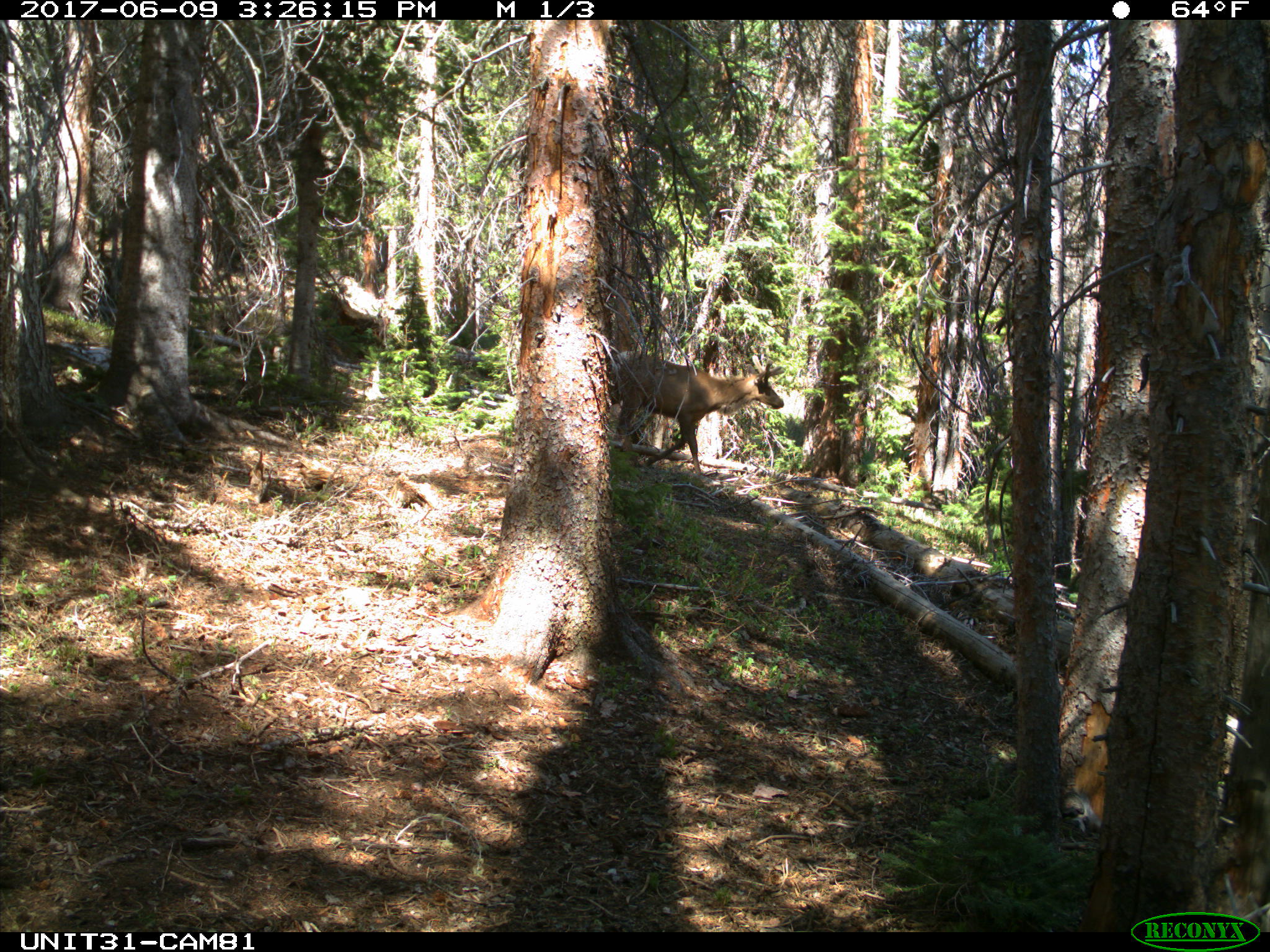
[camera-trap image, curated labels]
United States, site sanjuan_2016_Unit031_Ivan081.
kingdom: Animalia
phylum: Chordata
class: Mammalia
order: Artiodactyla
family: Cervidae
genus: Cervus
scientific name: Cervus elaphus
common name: red deer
Cervus elaphus (red deer).